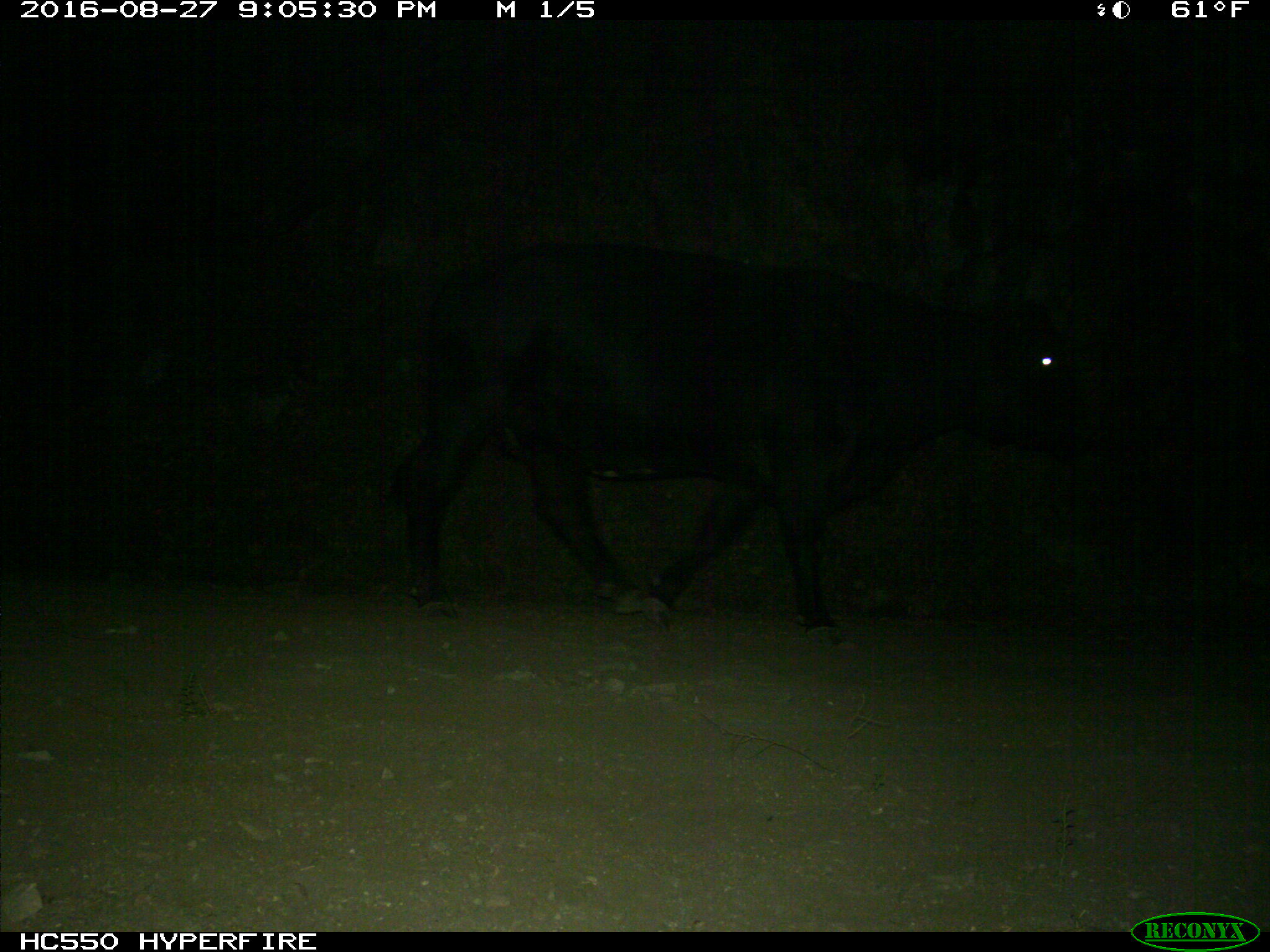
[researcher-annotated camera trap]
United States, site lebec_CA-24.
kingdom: Animalia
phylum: Chordata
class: Mammalia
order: Artiodactyla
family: Bovidae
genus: Bos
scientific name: Bos taurus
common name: domestic cow